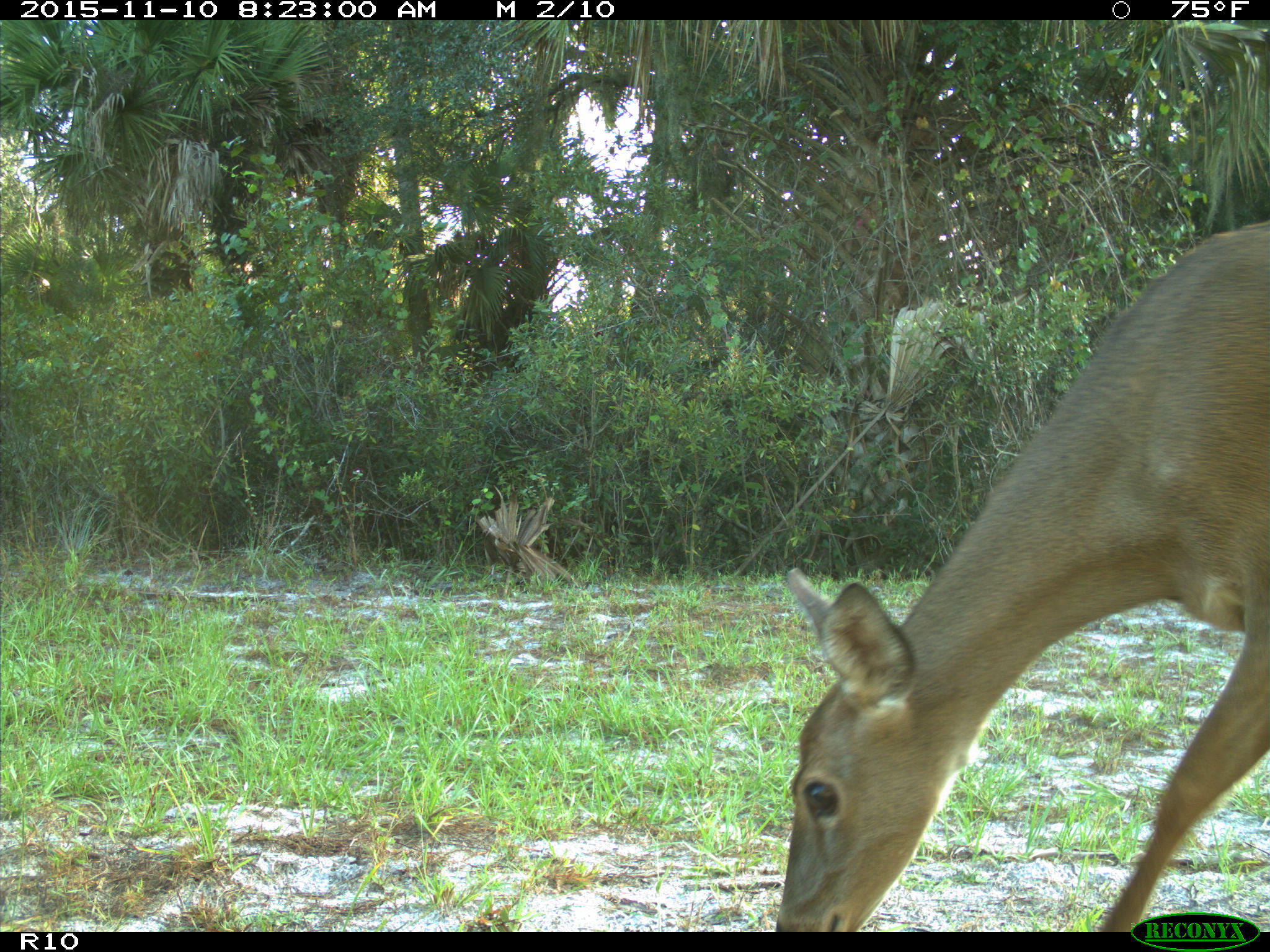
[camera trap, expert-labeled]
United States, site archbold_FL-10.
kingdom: Animalia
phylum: Chordata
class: Mammalia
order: Artiodactyla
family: Cervidae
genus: Odocoileus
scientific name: Odocoileus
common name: deer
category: unidentified deer